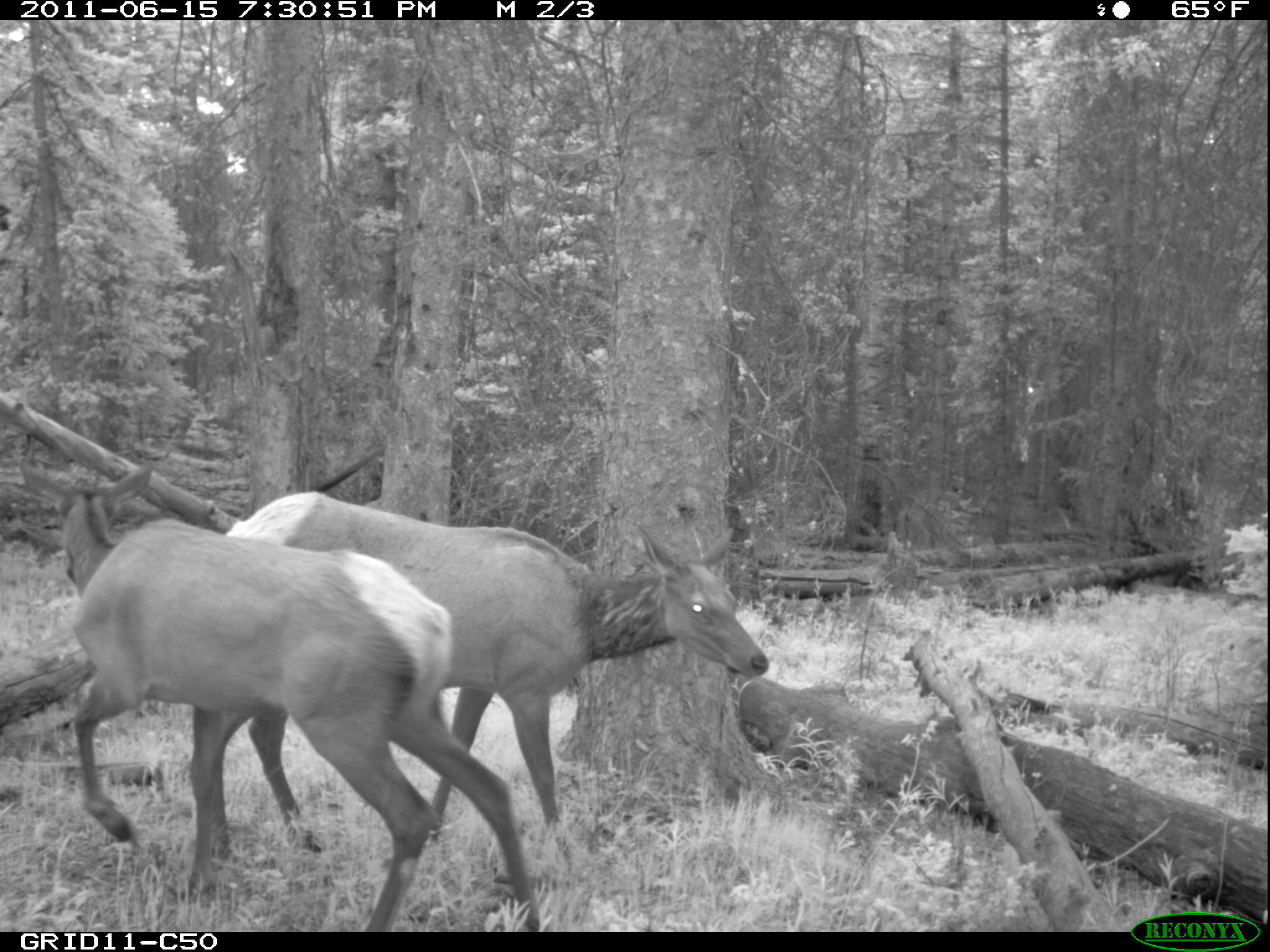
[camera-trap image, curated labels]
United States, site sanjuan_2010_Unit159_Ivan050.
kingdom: Animalia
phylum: Chordata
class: Mammalia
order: Artiodactyla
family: Cervidae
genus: Cervus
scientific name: Cervus elaphus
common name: red deer